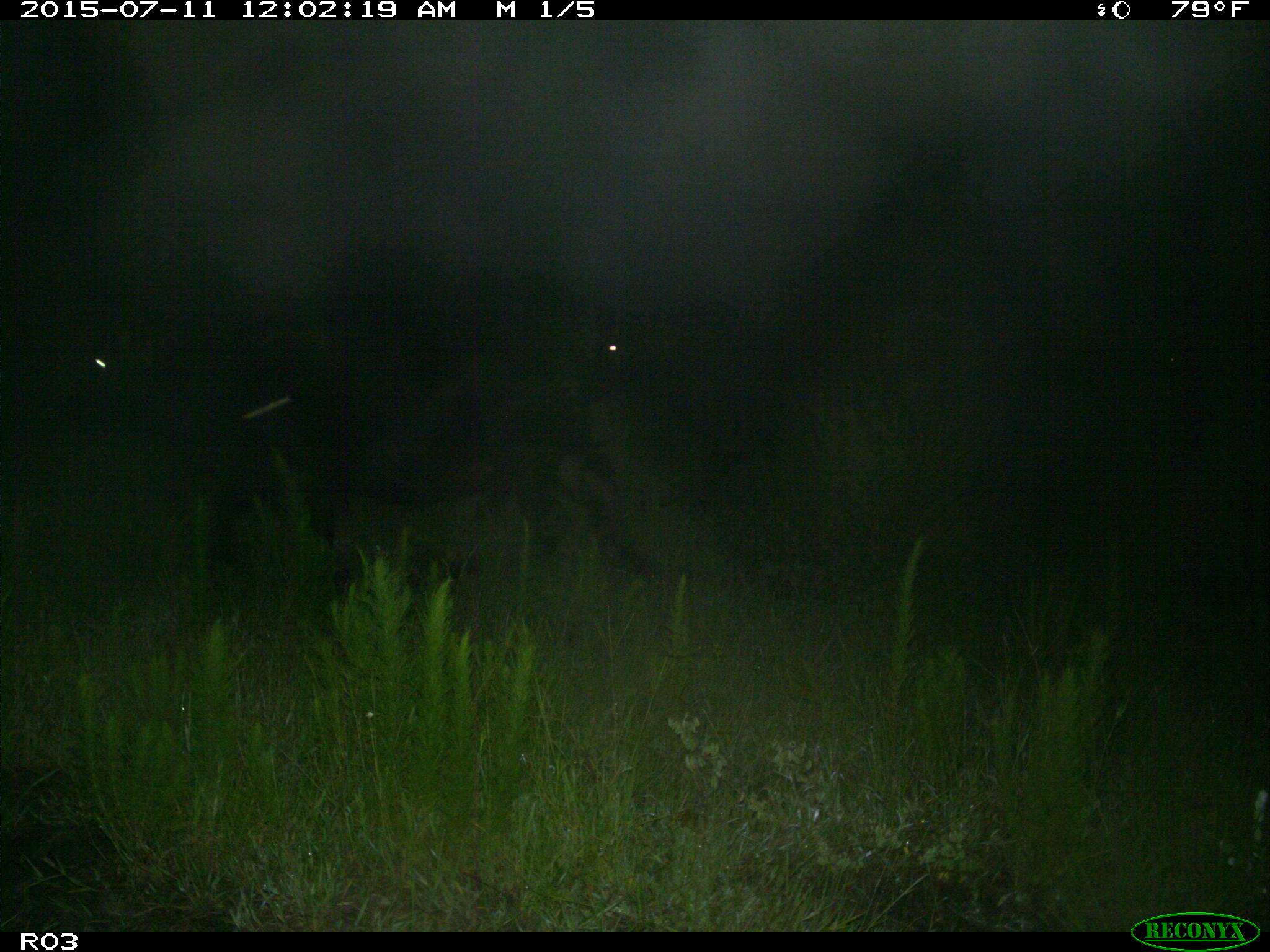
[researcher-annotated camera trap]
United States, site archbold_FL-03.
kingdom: Animalia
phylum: Chordata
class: Mammalia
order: Artiodactyla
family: Bovidae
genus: Bos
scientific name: Bos taurus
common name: domestic cow